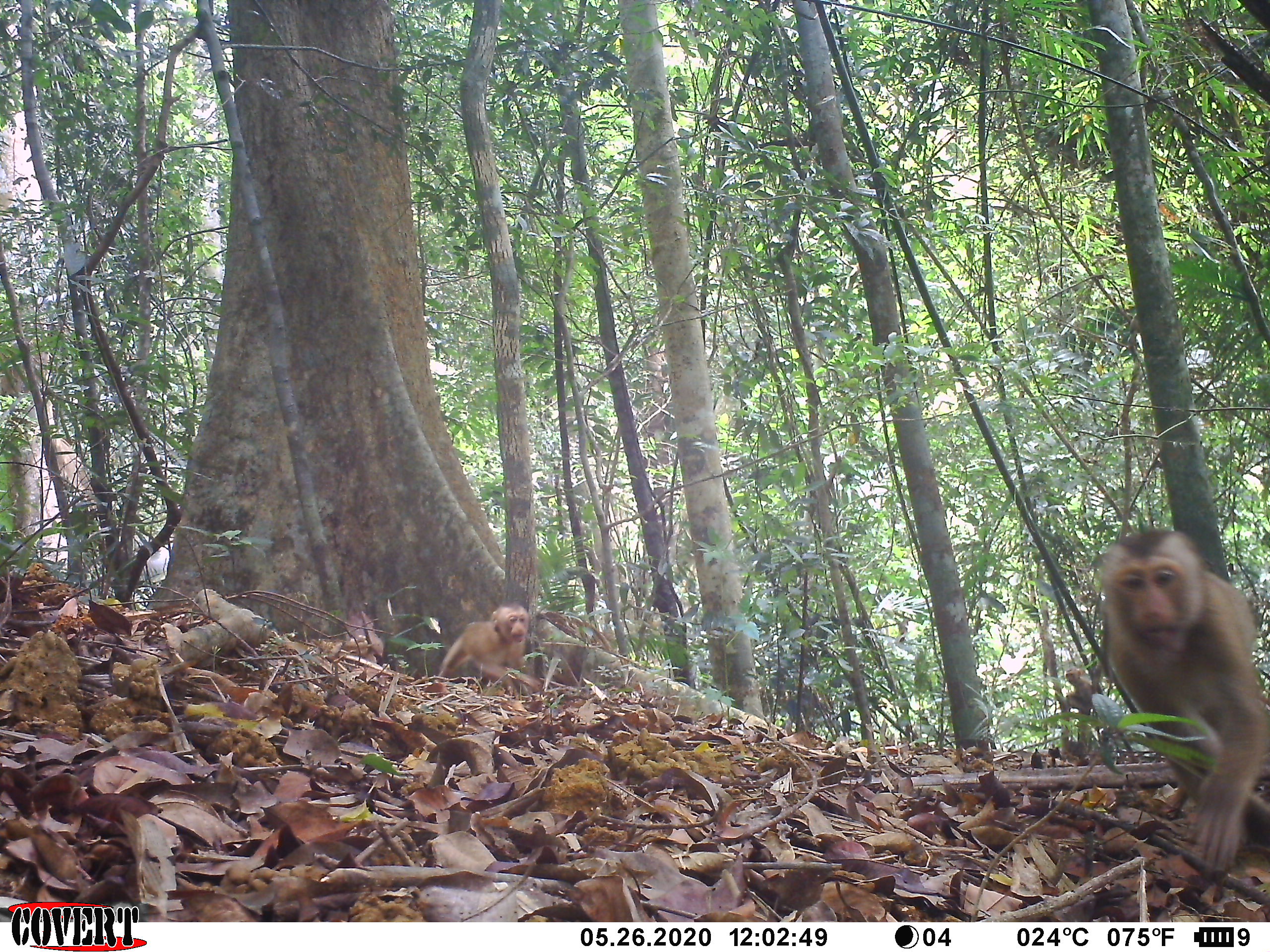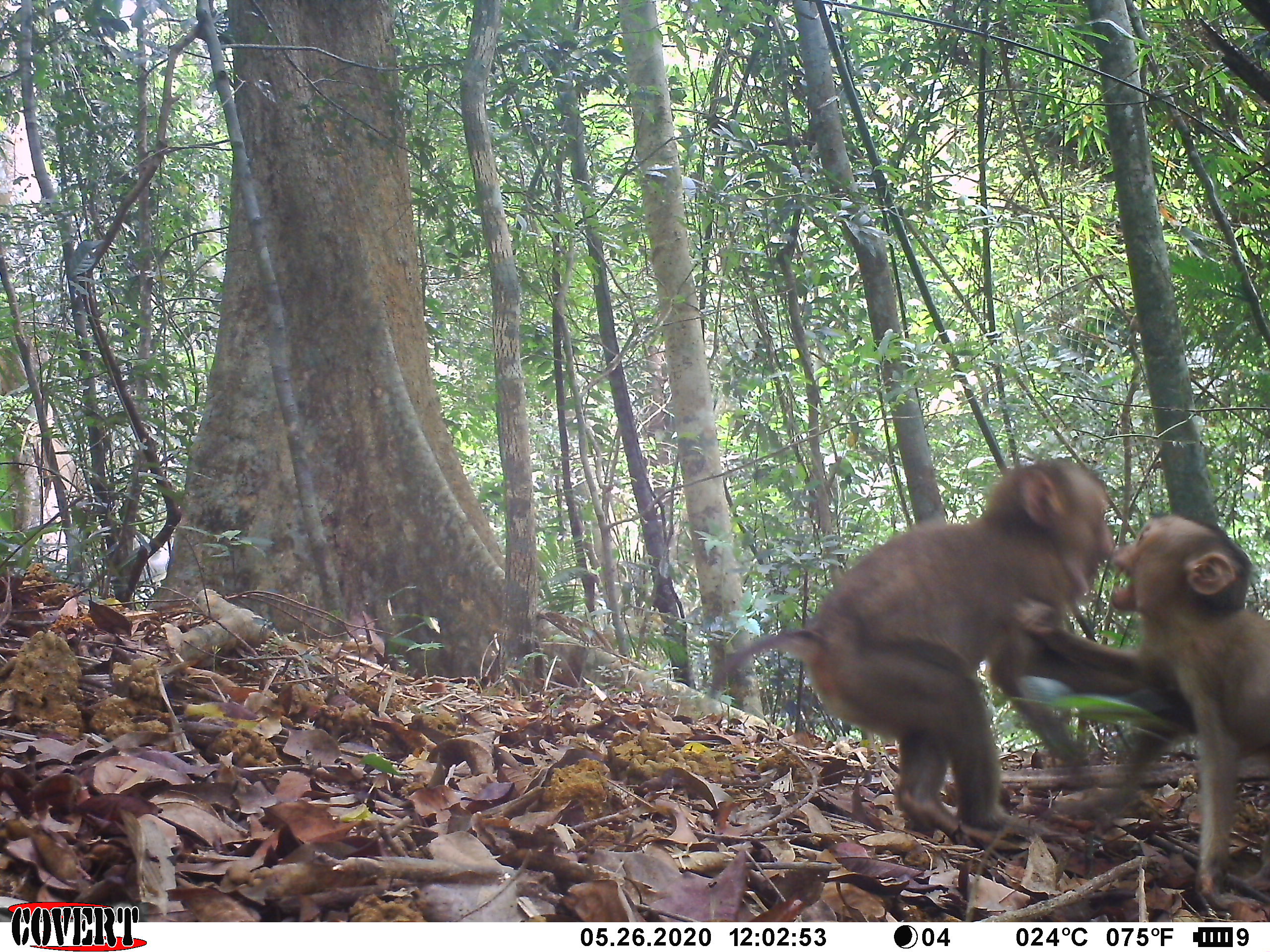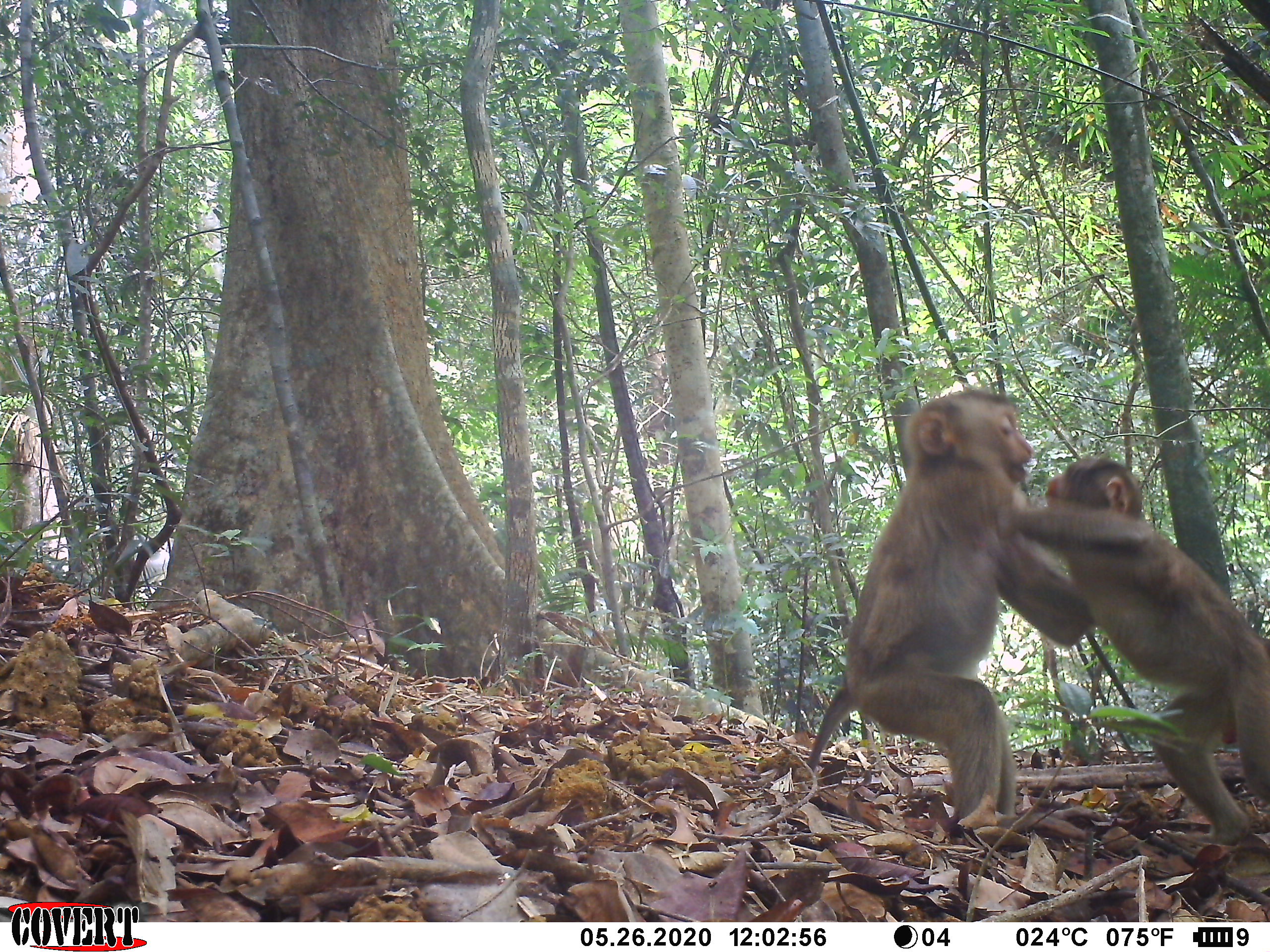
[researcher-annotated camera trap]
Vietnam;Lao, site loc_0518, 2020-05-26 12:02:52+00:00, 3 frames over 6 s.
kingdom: Animalia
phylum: Chordata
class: Mammalia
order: Primates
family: Cercopithecidae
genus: Macaca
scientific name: Macaca nemestrina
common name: pig-tailed macaque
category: pig tailed macaque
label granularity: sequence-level